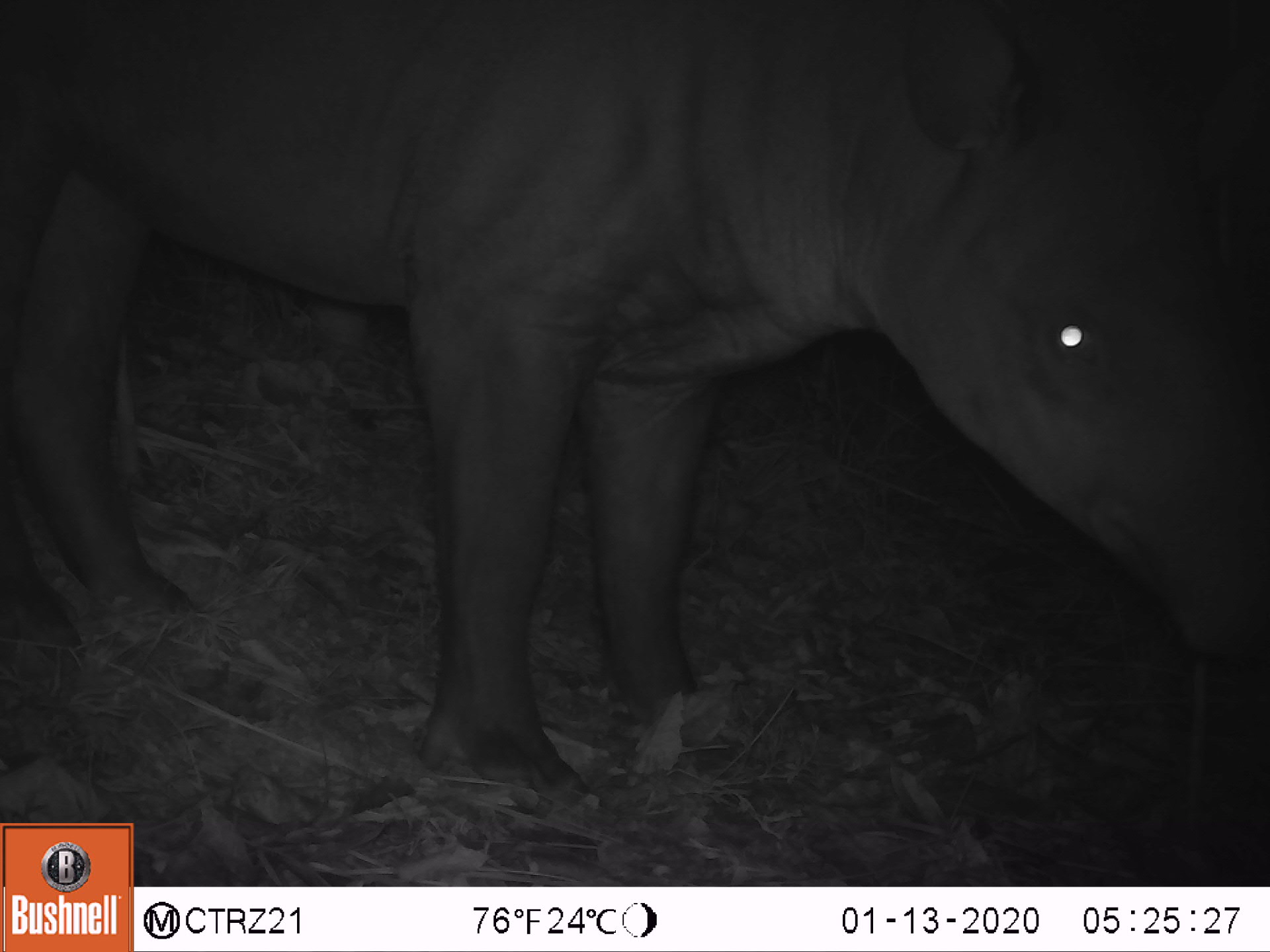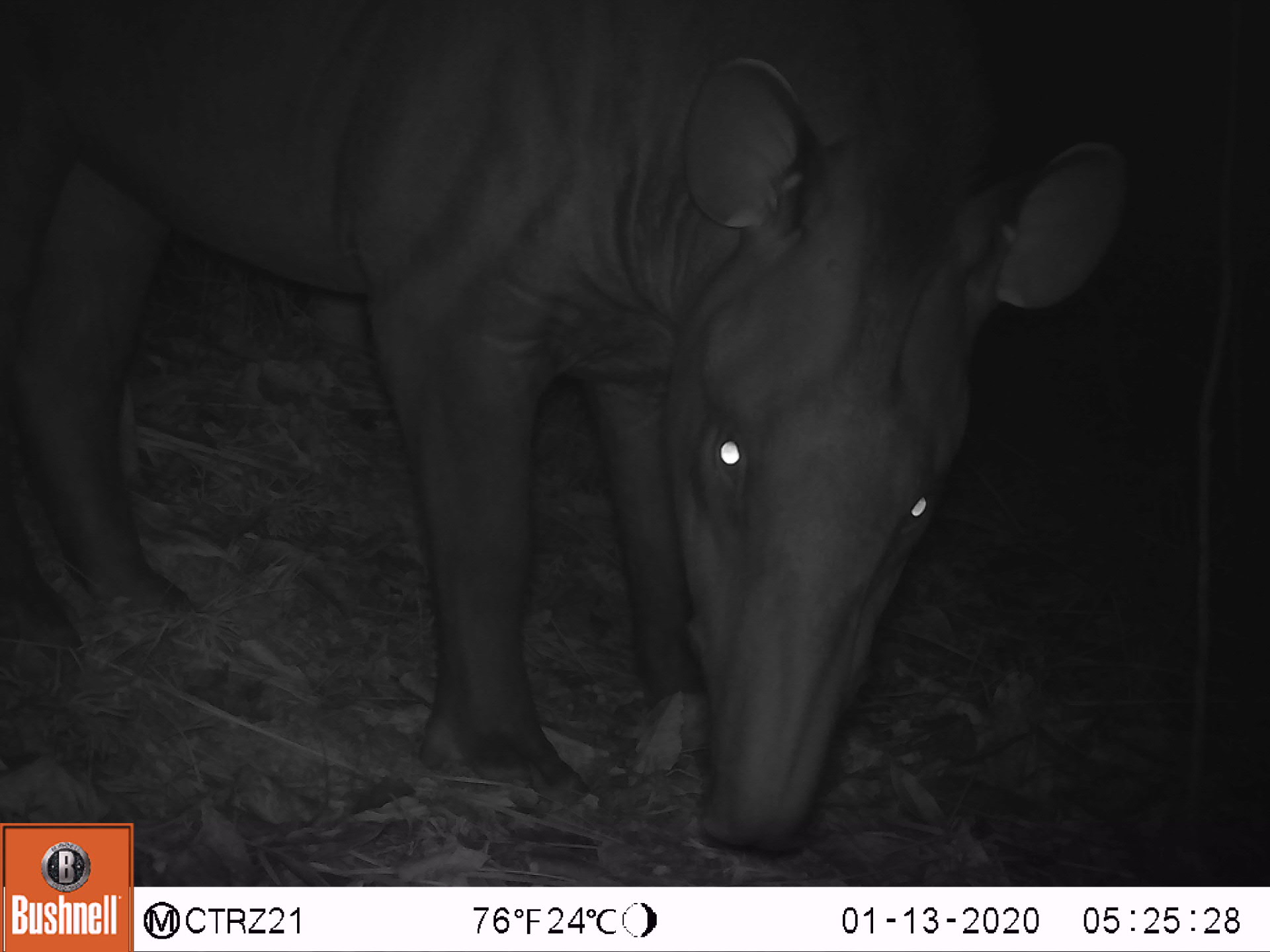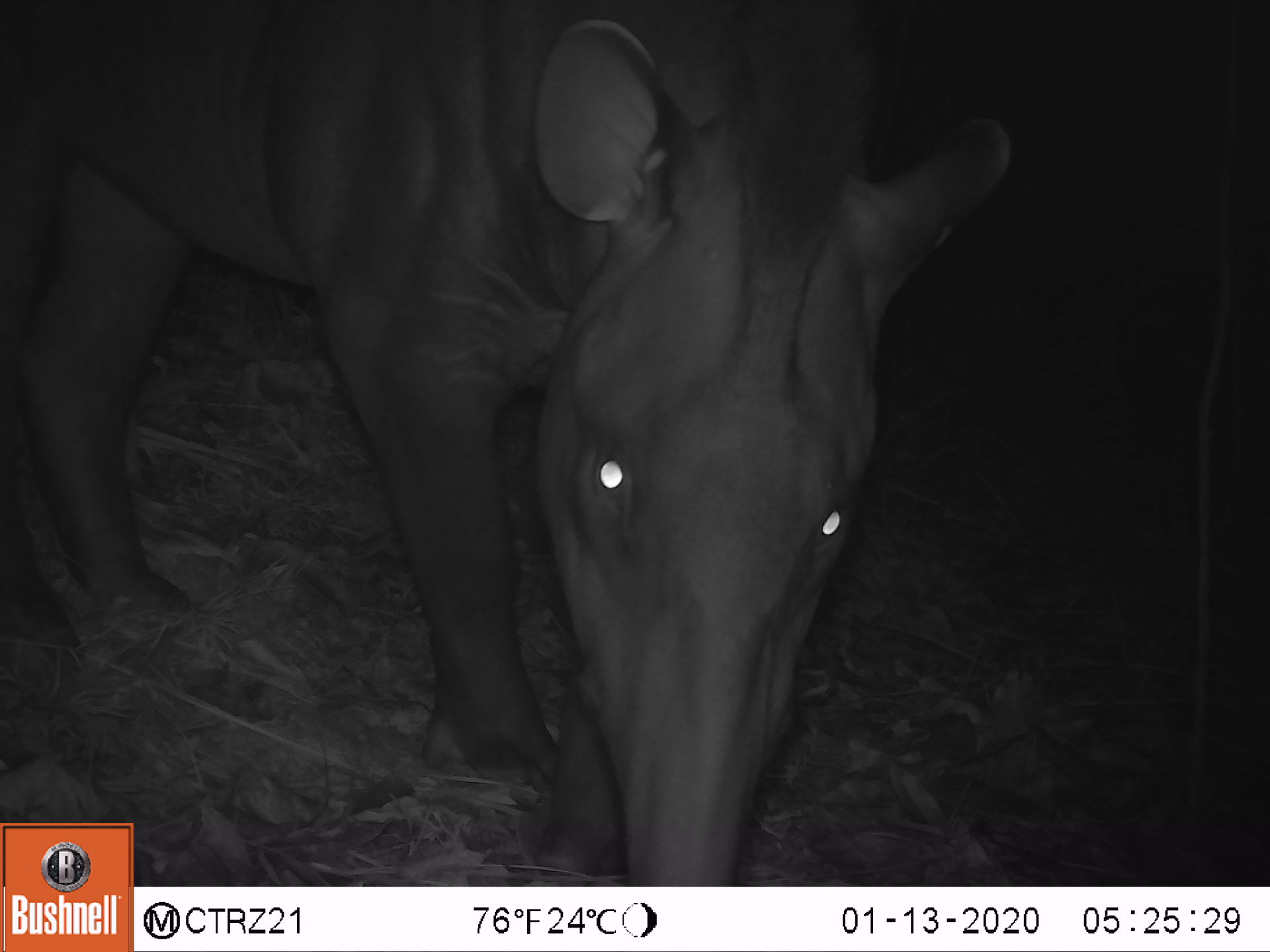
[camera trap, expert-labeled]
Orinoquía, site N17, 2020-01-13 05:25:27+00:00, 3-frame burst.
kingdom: Animalia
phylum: Chordata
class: Mammalia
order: Perissodactyla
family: Tapiridae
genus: Tapirus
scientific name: Tapirus terrestris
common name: lowland tapir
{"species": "lowland tapir (Tapirus terrestris)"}